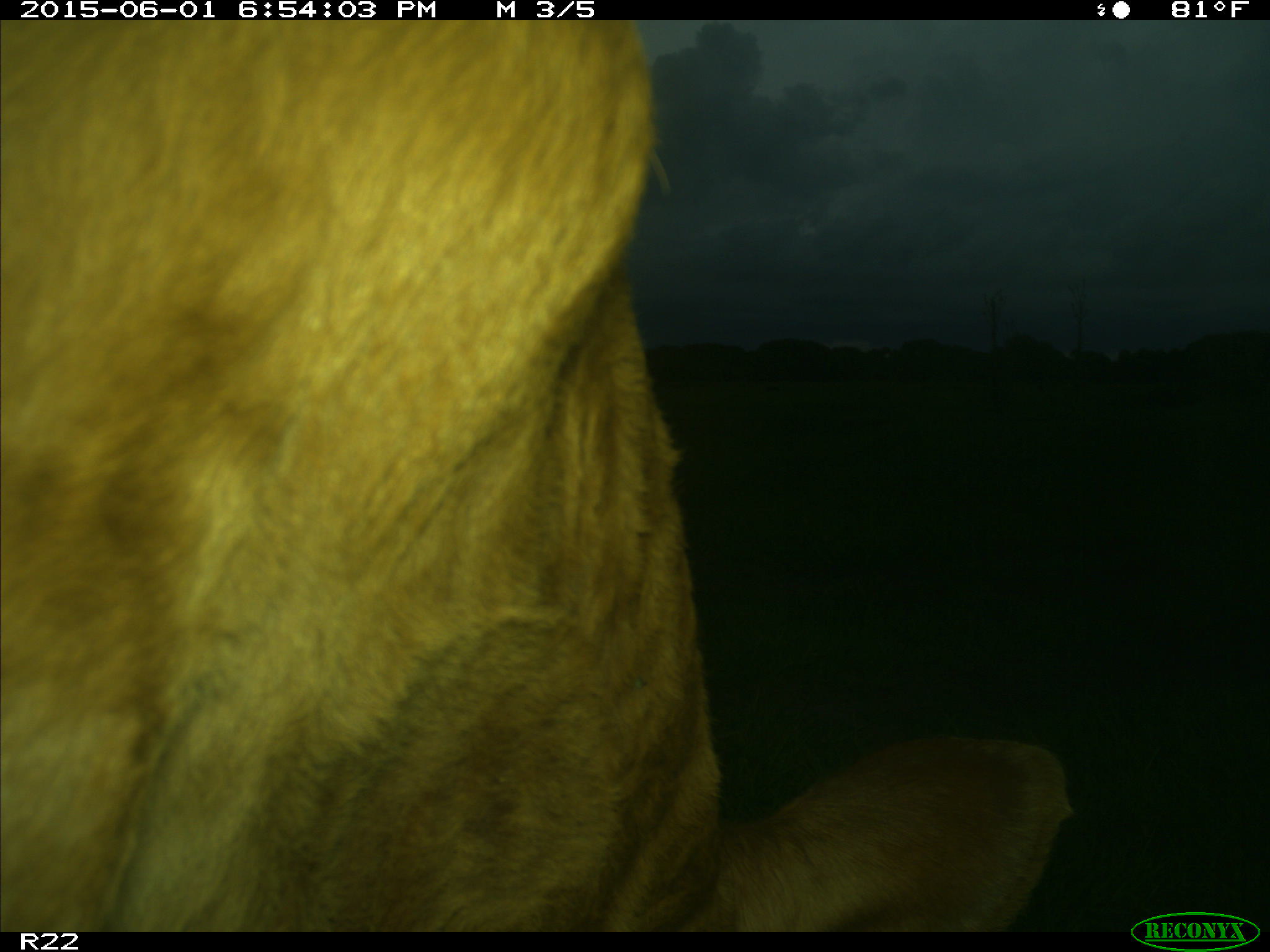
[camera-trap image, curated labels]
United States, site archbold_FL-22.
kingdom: Animalia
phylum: Chordata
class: Mammalia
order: Artiodactyla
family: Bovidae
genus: Bos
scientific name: Bos taurus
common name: domestic cow